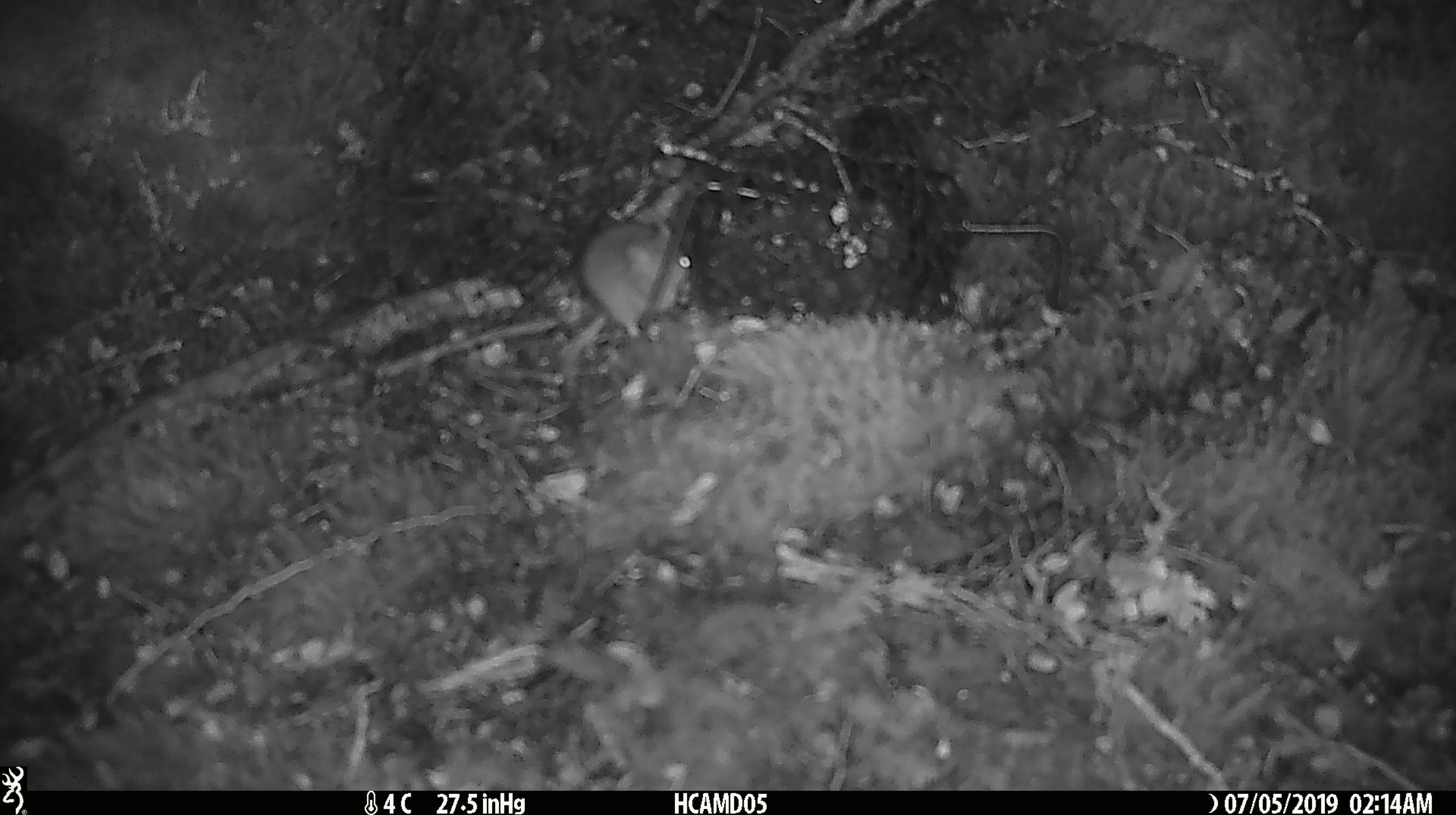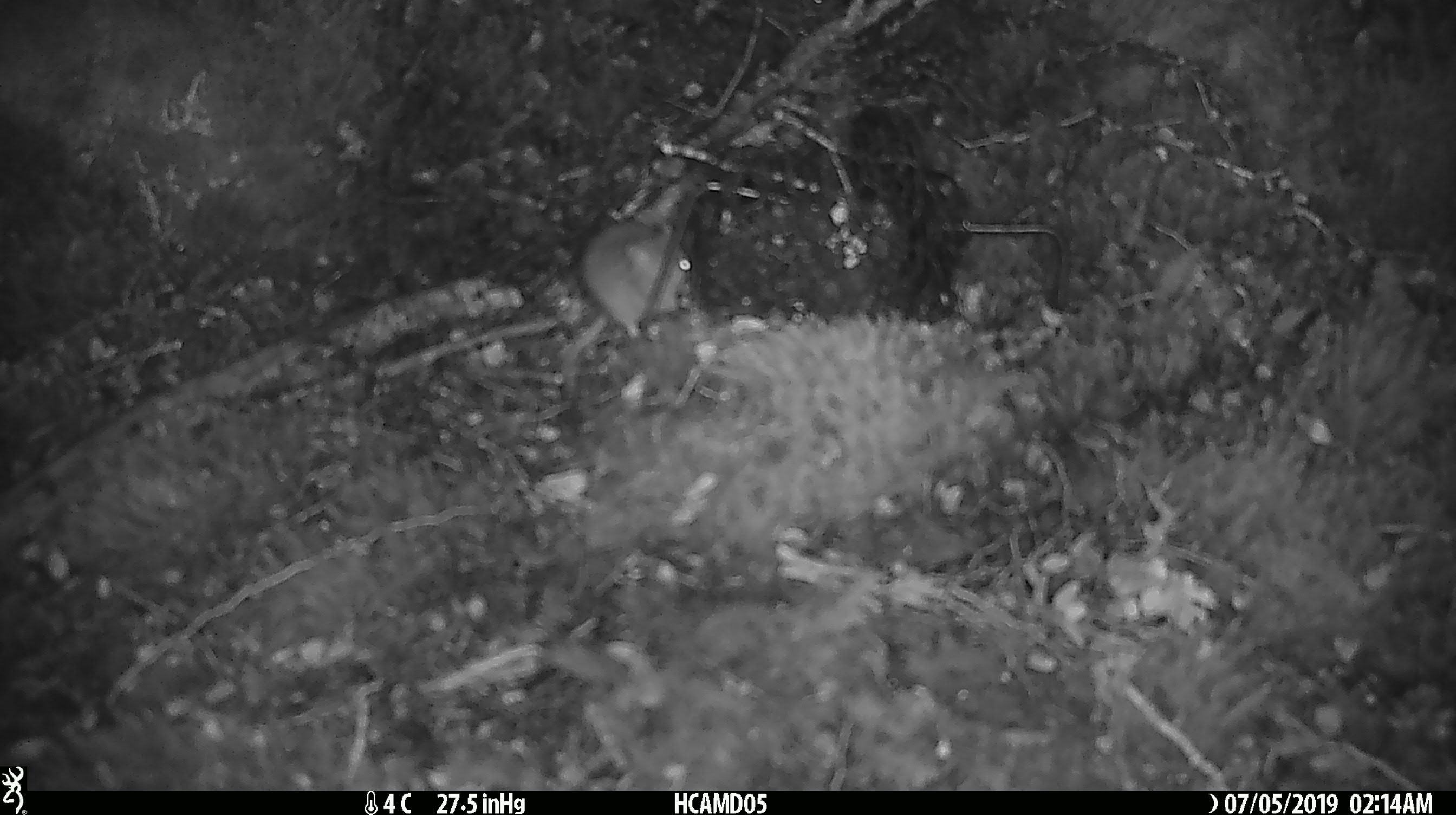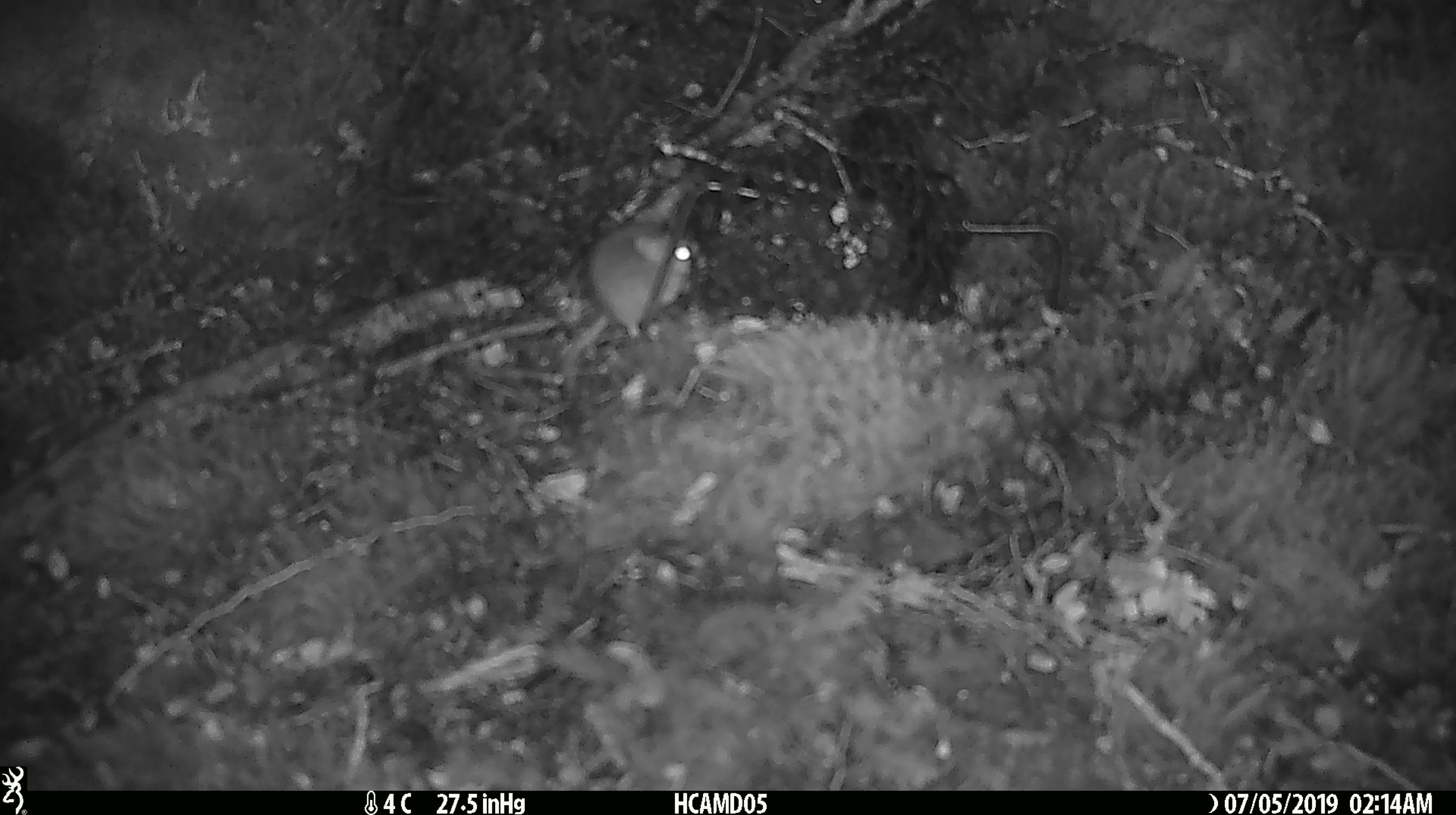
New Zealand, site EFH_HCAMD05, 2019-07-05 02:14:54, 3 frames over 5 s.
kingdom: Animalia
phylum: Chordata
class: Mammalia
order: Rodentia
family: Muridae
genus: Mus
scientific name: Mus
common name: mouse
Mouse (Mus).